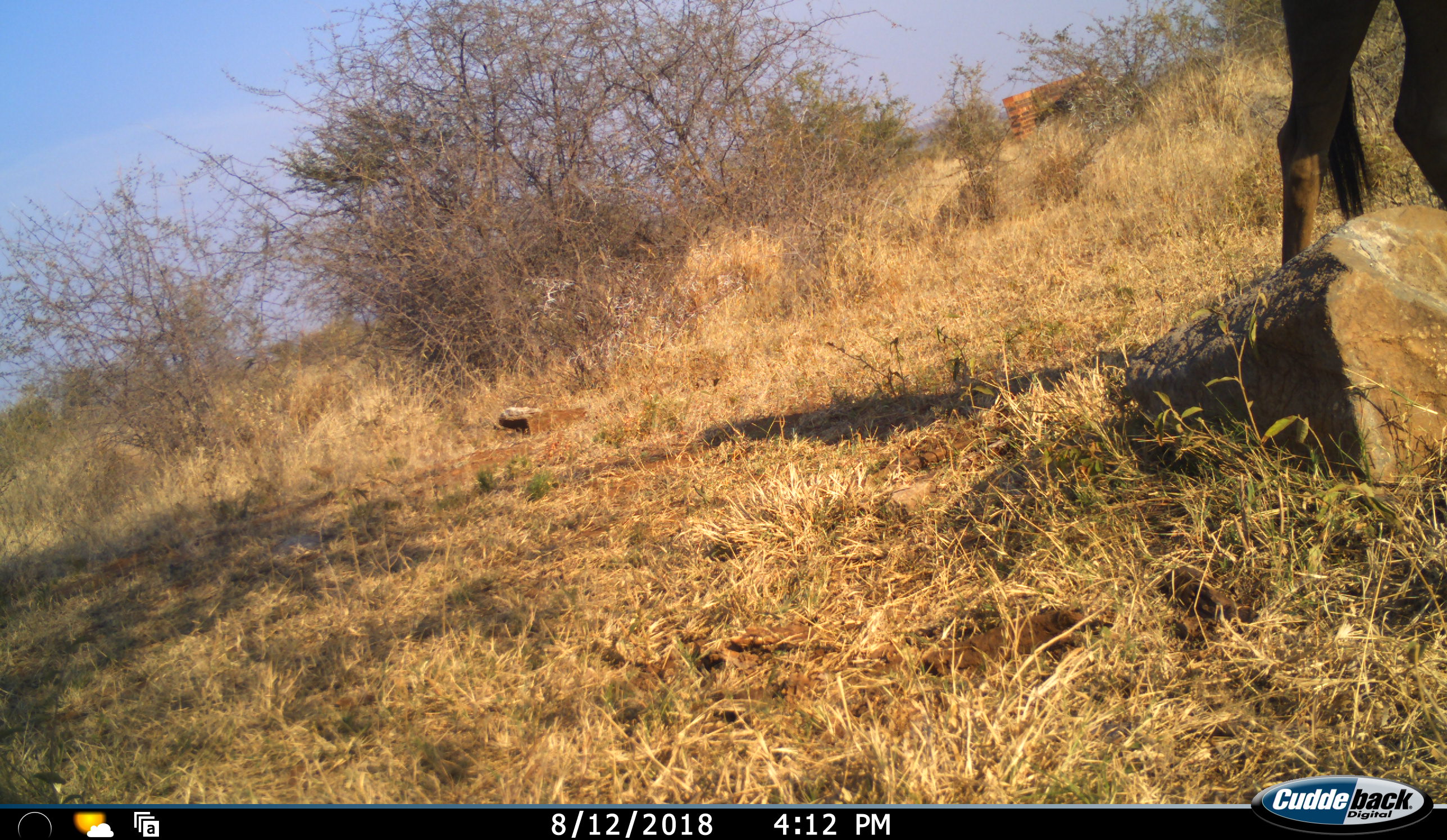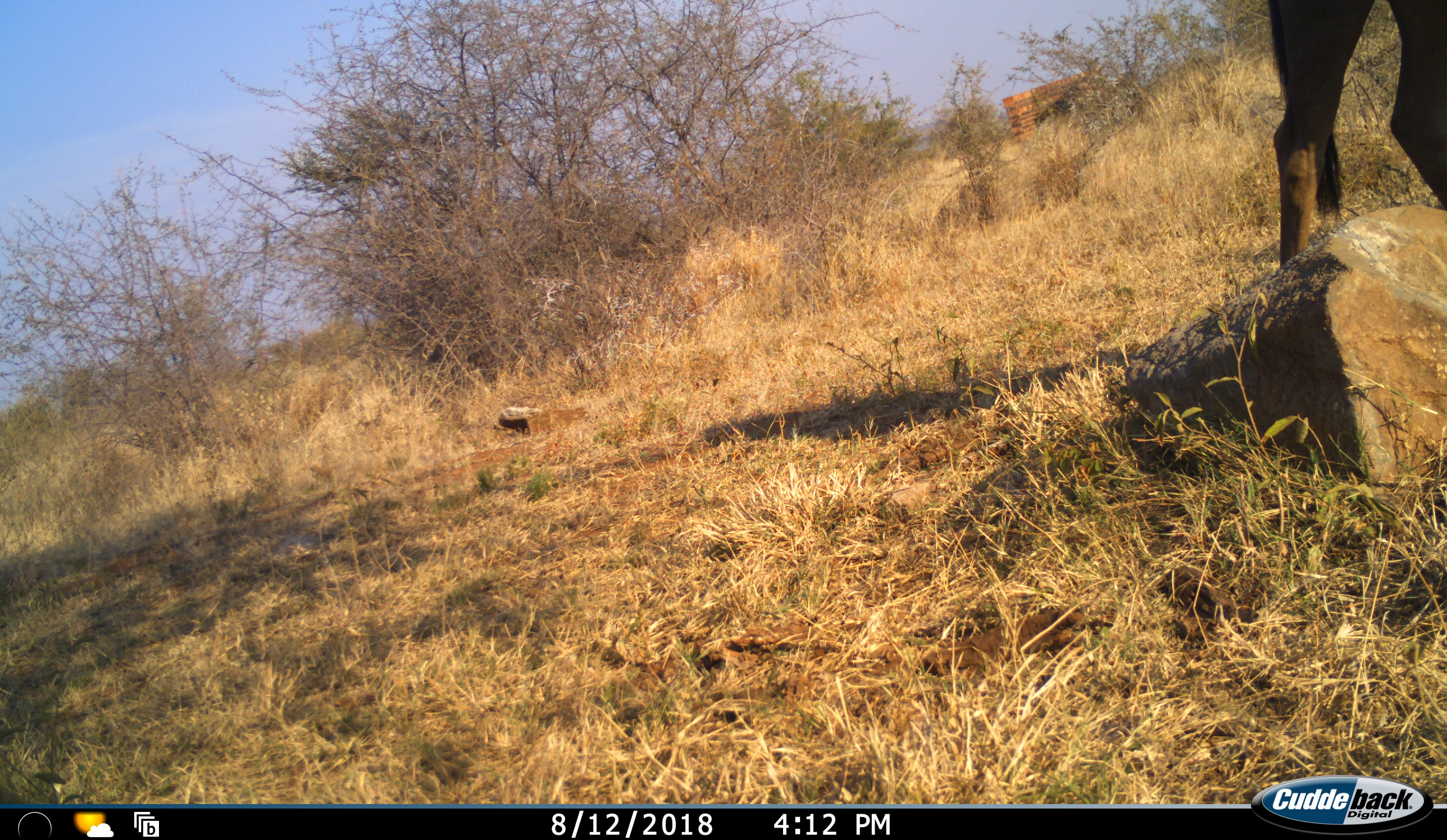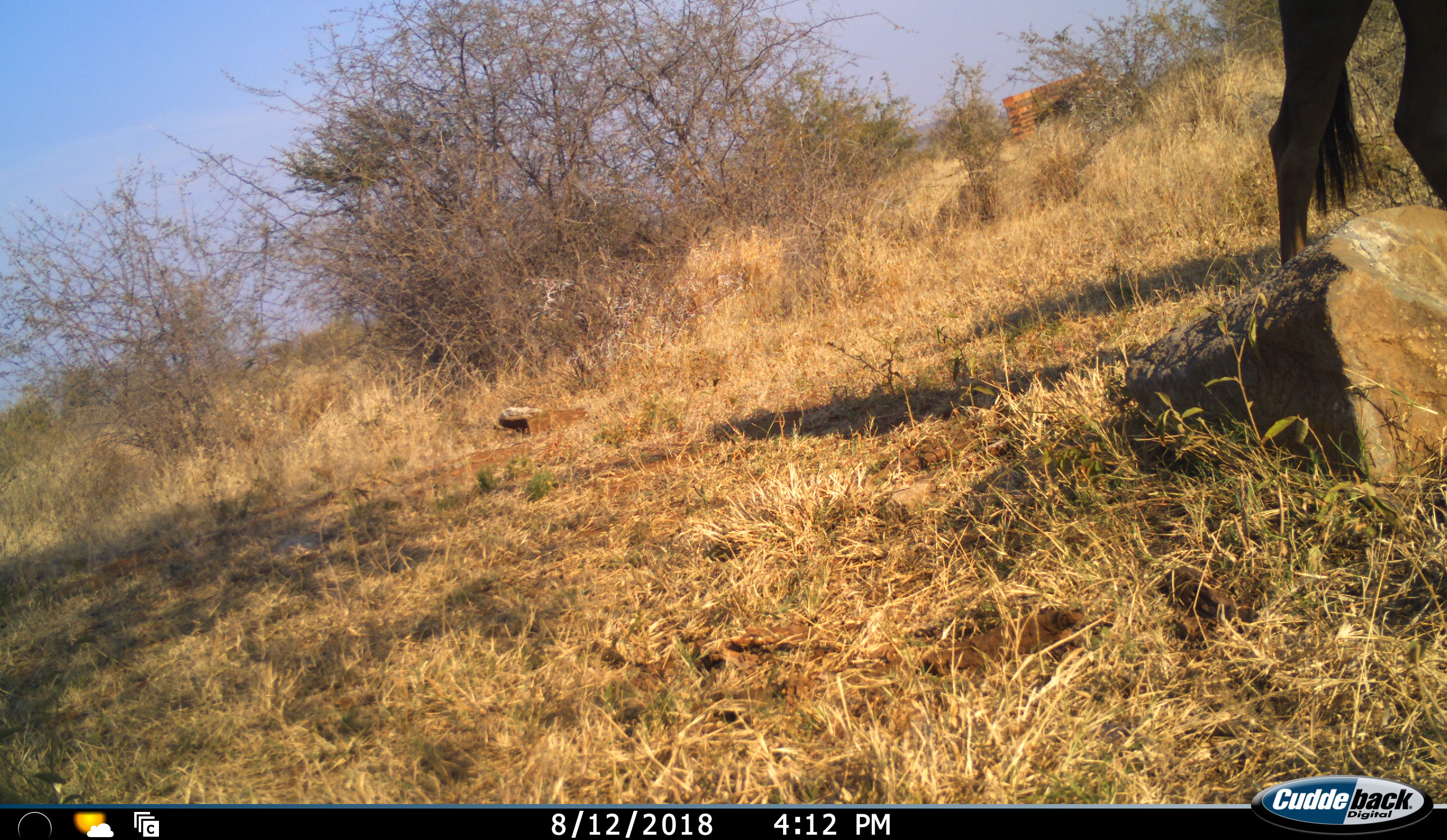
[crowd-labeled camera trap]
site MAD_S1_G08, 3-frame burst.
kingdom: Animalia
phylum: Chordata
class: Mammalia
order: Artiodactyla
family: Bovidae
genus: Connochaetes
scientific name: Connochaetes taurinus taurinus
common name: blue wildebeest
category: wildebeestblue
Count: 1.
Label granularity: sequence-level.